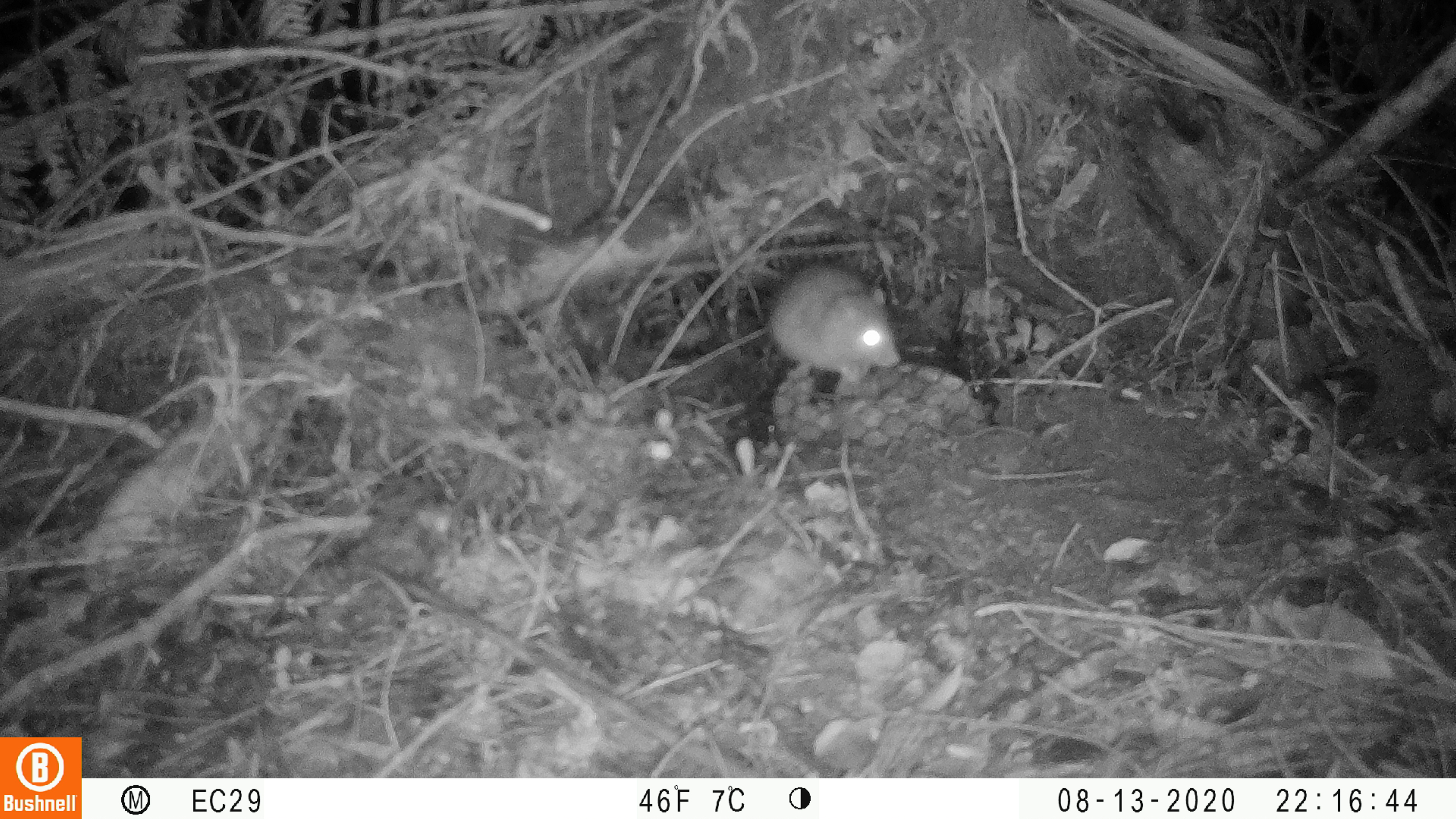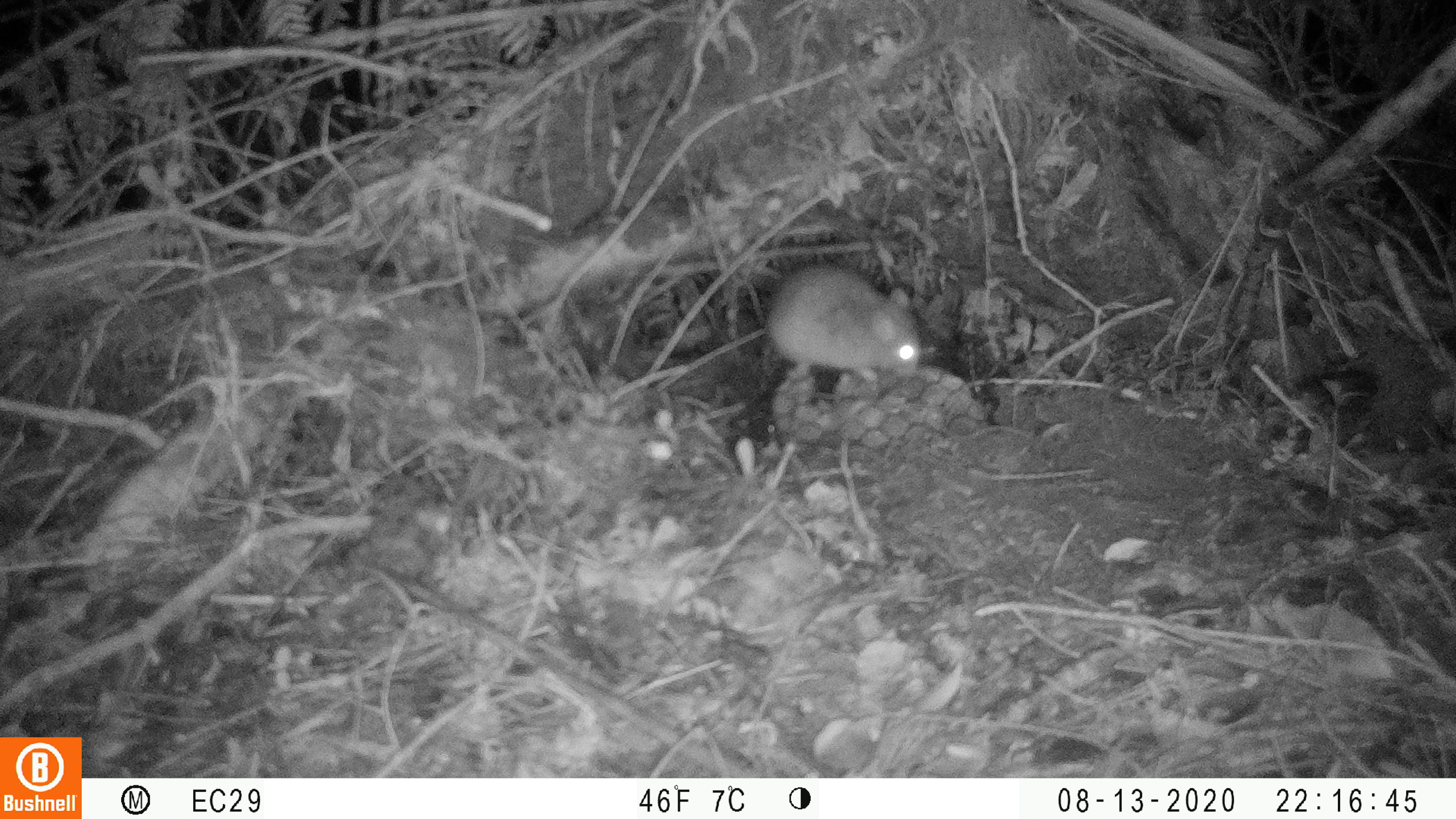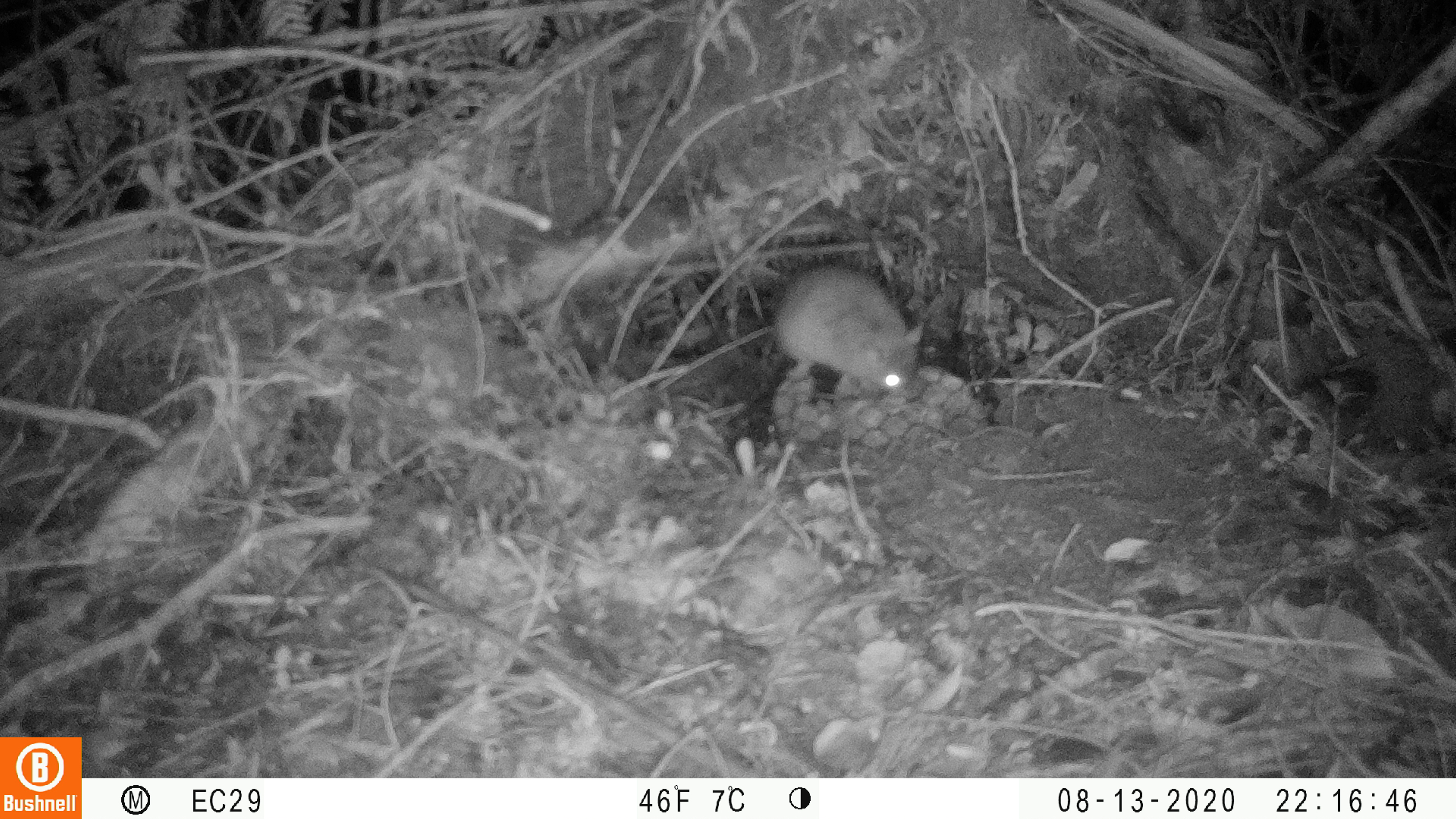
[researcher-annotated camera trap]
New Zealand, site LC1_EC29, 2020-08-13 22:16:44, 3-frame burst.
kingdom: Animalia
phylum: Chordata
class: Mammalia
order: Rodentia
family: Muridae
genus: Rattus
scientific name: Rattus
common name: rat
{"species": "rat (Rattus)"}